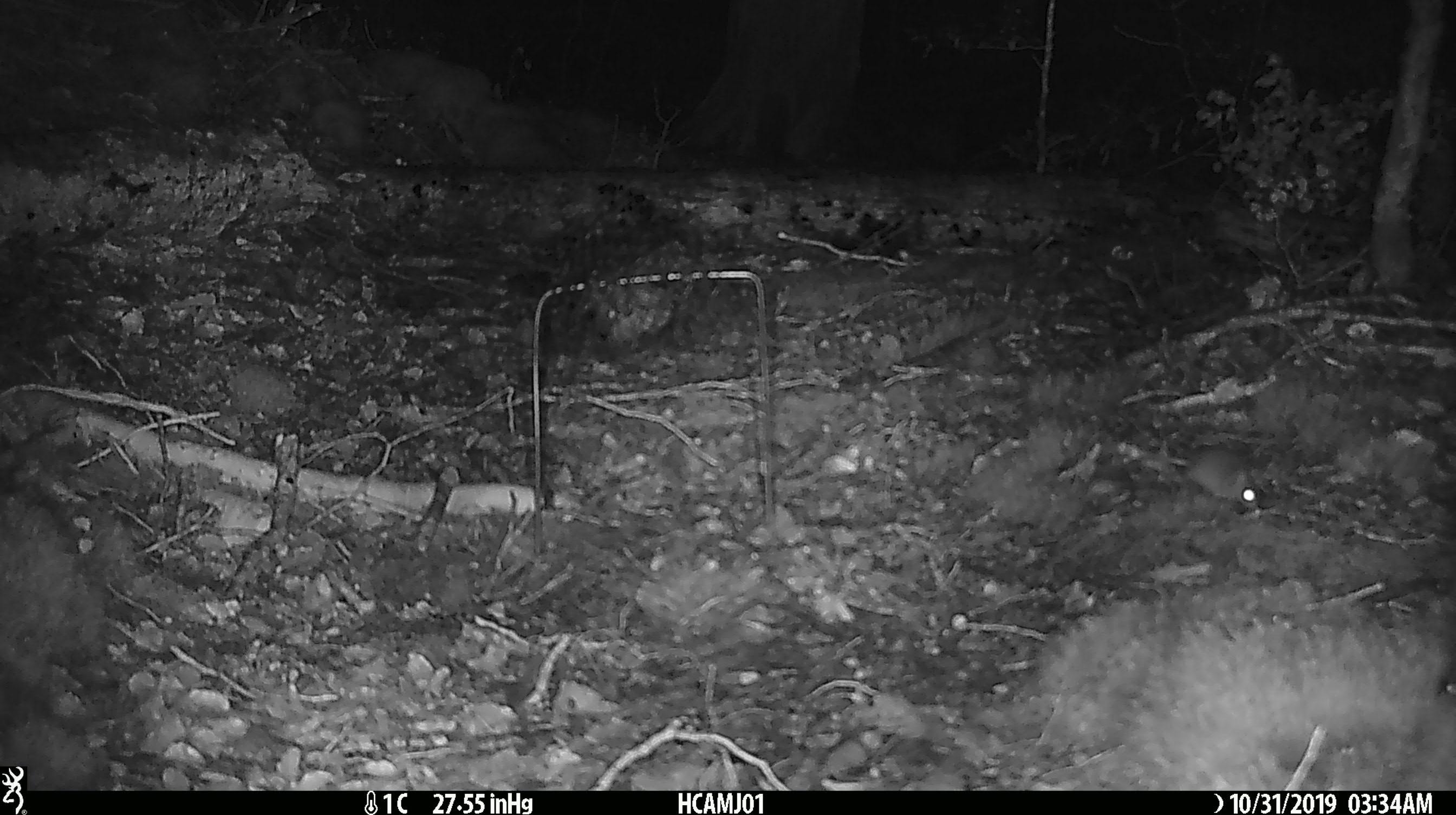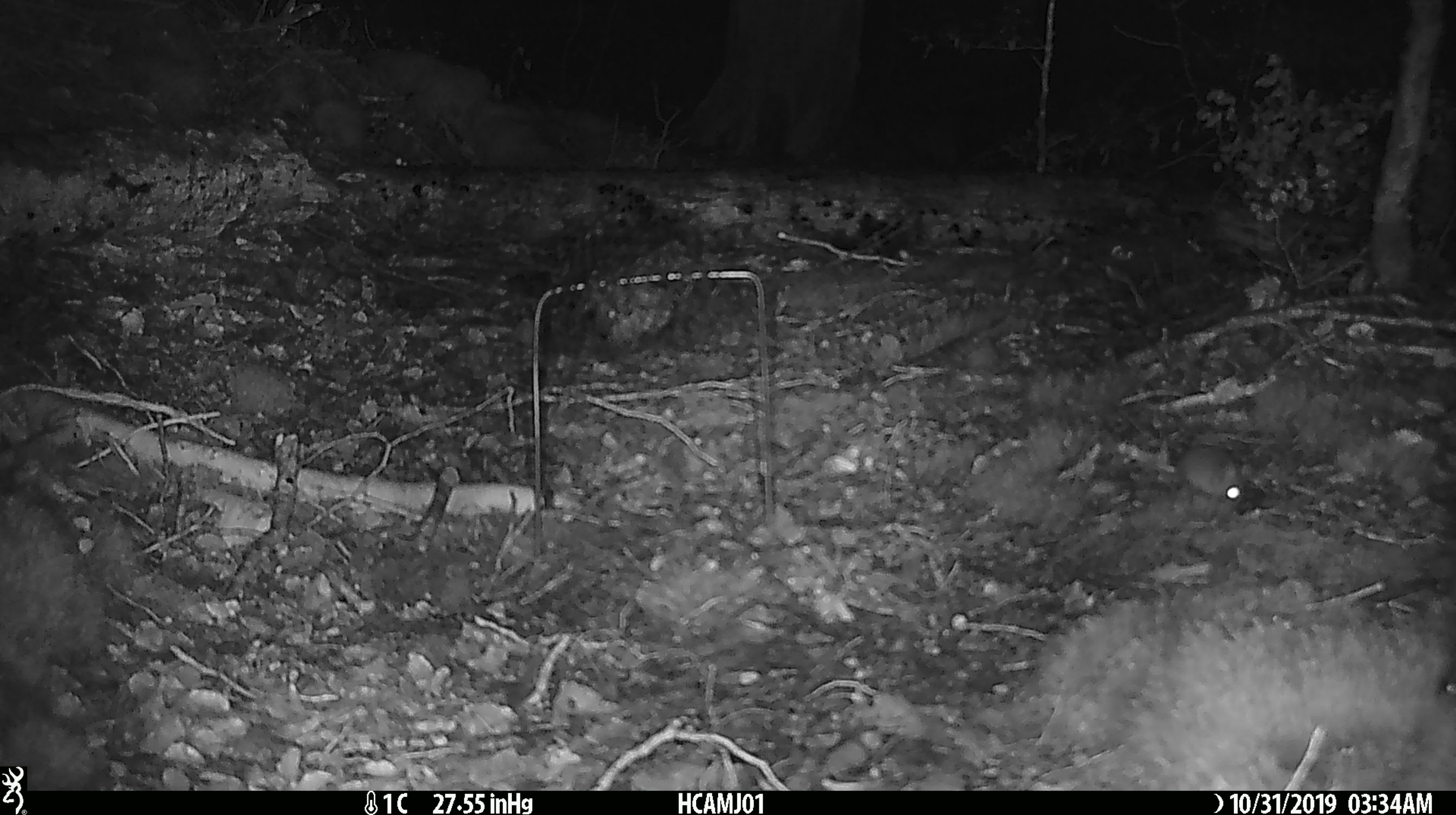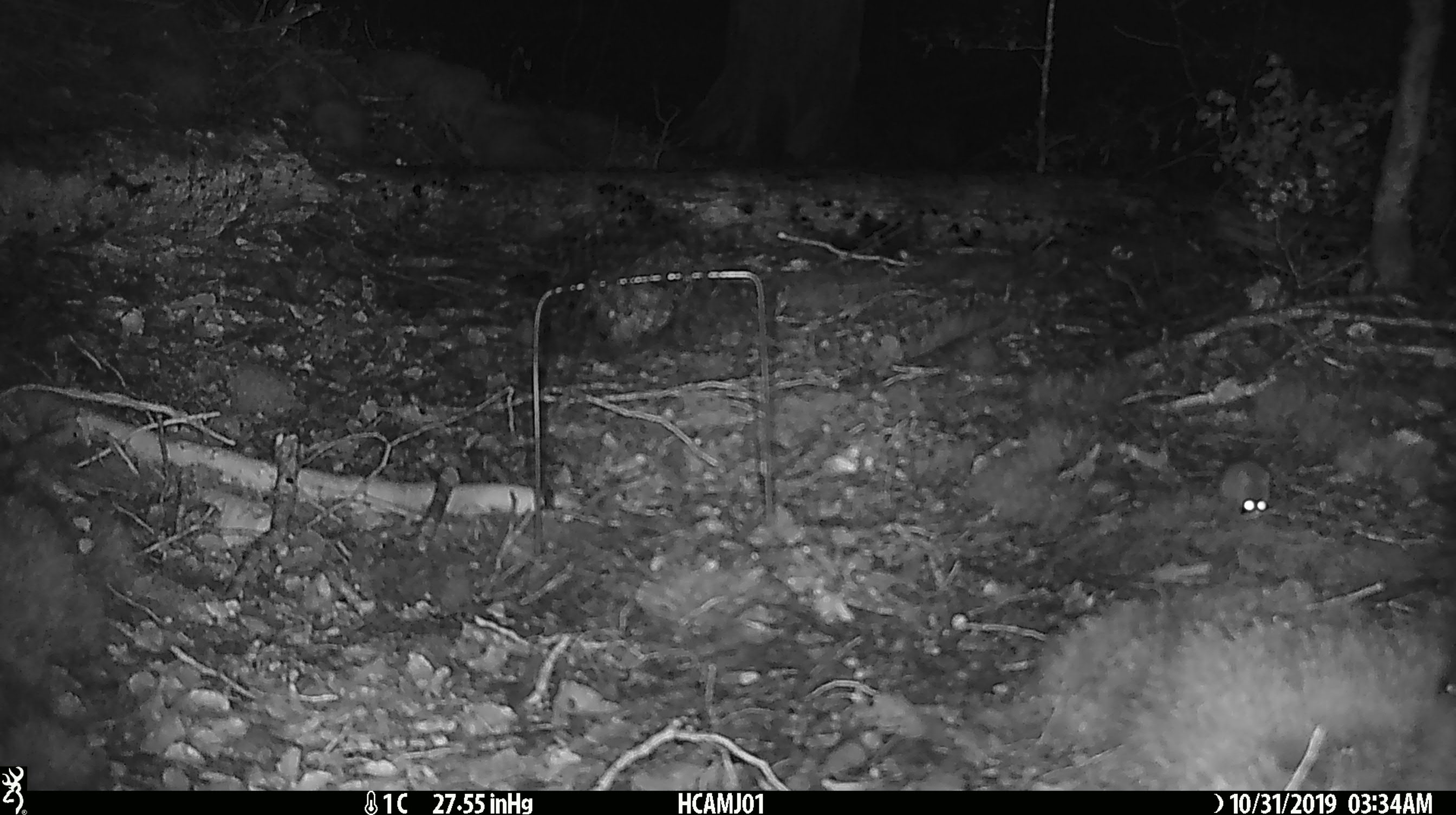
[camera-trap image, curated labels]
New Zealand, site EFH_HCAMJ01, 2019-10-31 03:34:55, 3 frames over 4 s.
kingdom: Animalia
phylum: Chordata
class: Mammalia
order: Rodentia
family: Muridae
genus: Mus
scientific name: Mus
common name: mouse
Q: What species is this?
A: Mouse (Mus).